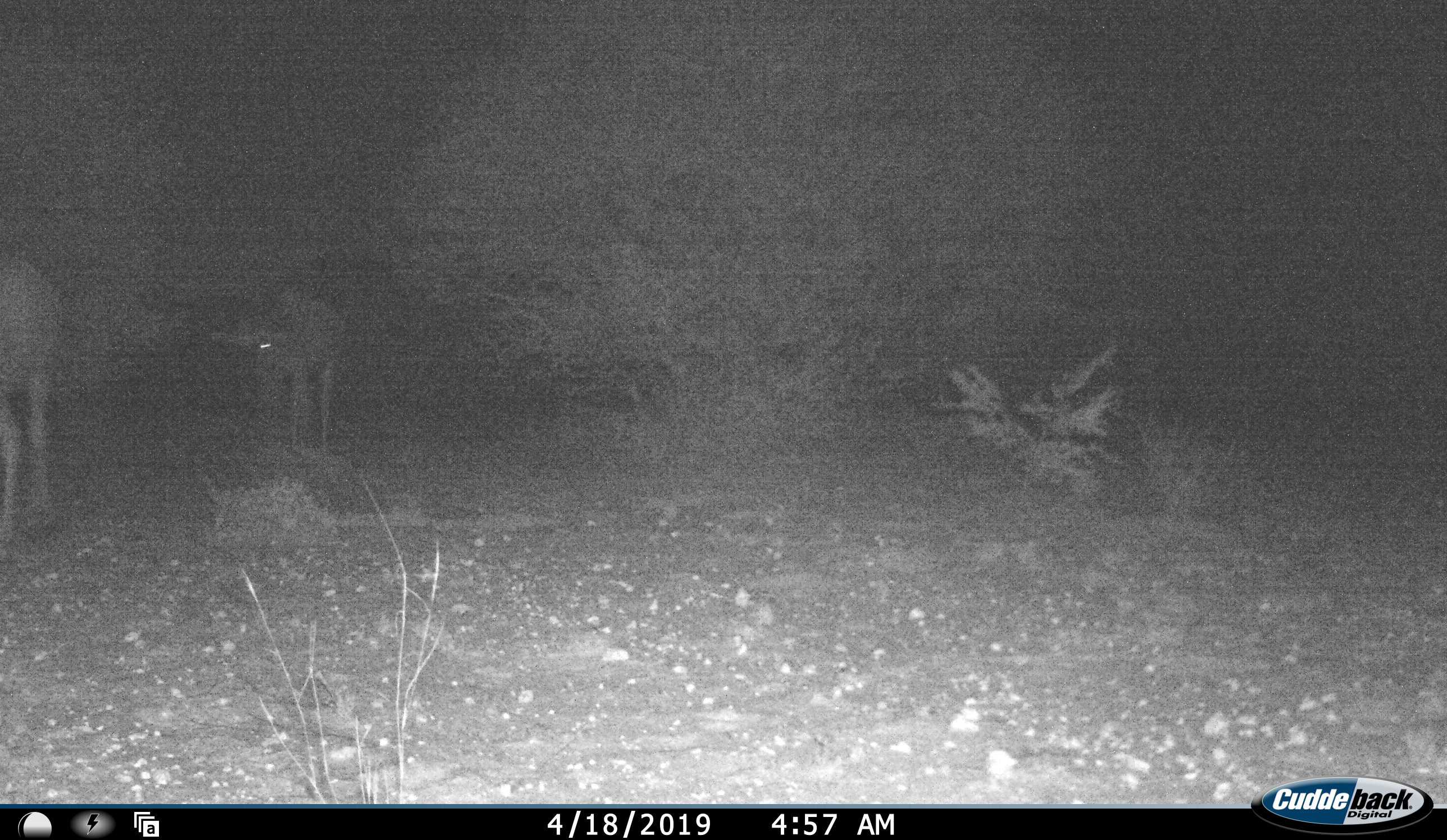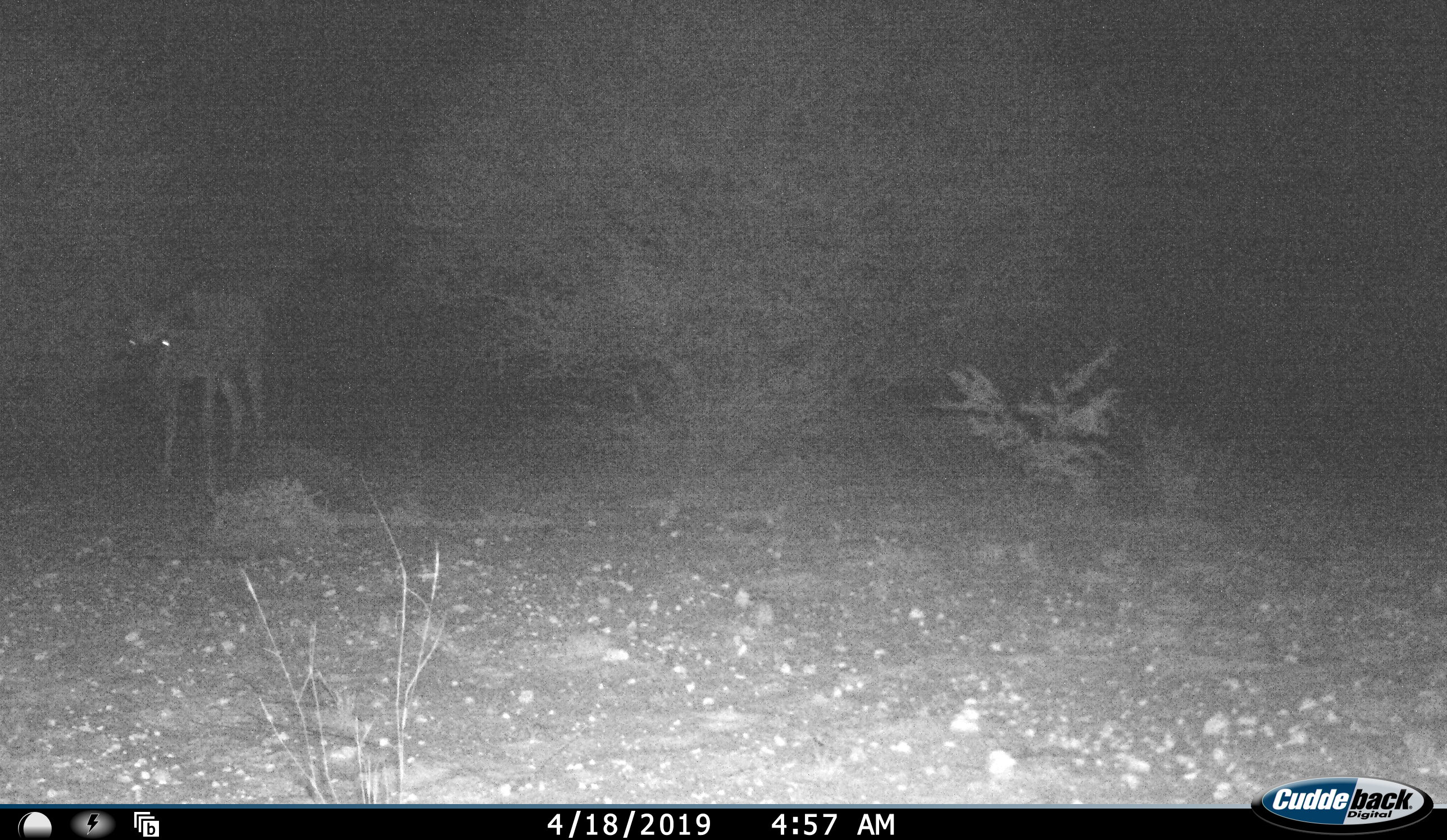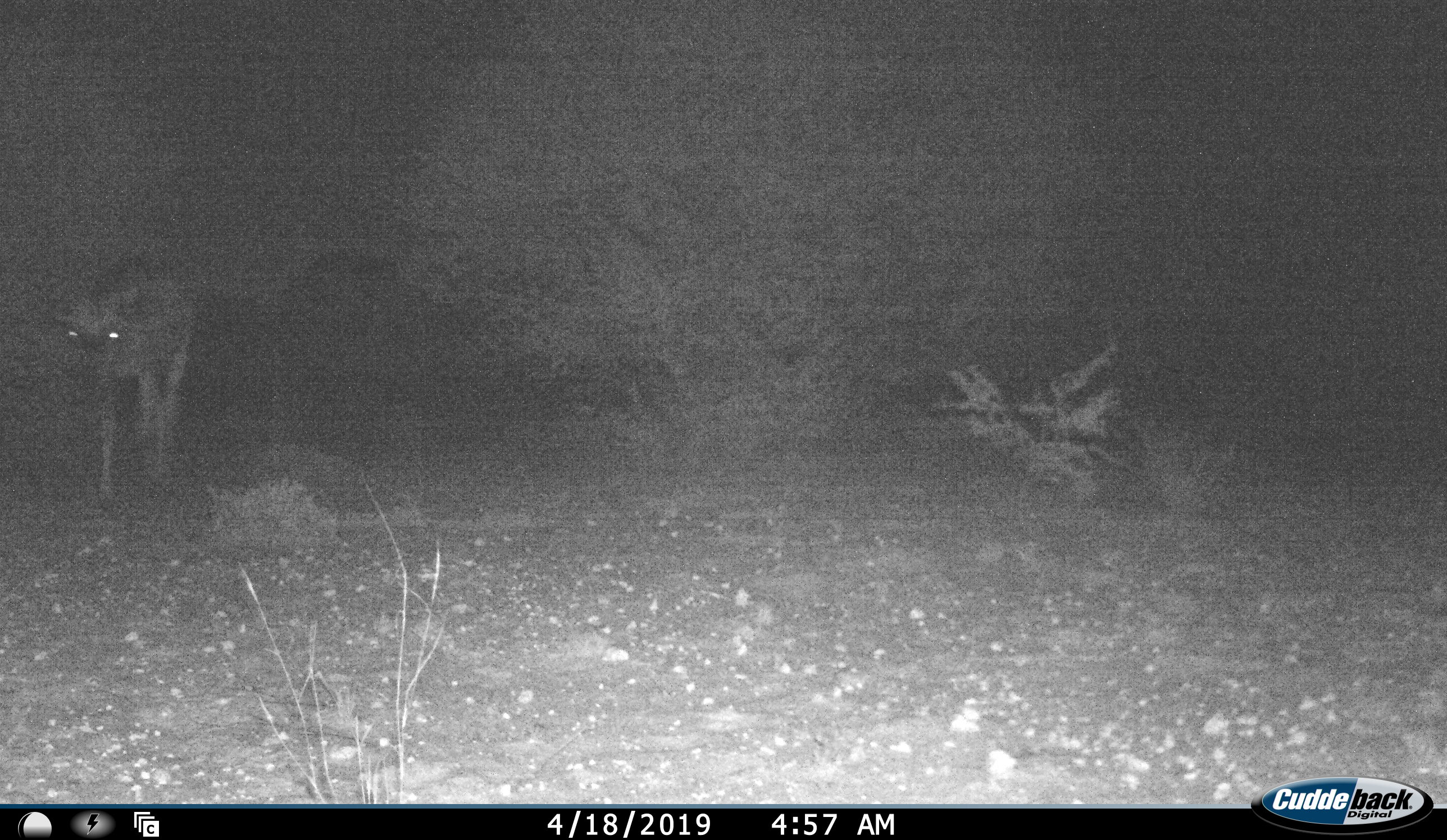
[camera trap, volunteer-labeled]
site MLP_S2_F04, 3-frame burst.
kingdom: Animalia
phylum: Chordata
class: Mammalia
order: Artiodactyla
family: Bovidae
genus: Connochaetes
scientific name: Connochaetes taurinus taurinus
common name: blue wildebeest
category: wildebeestblue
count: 2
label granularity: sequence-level